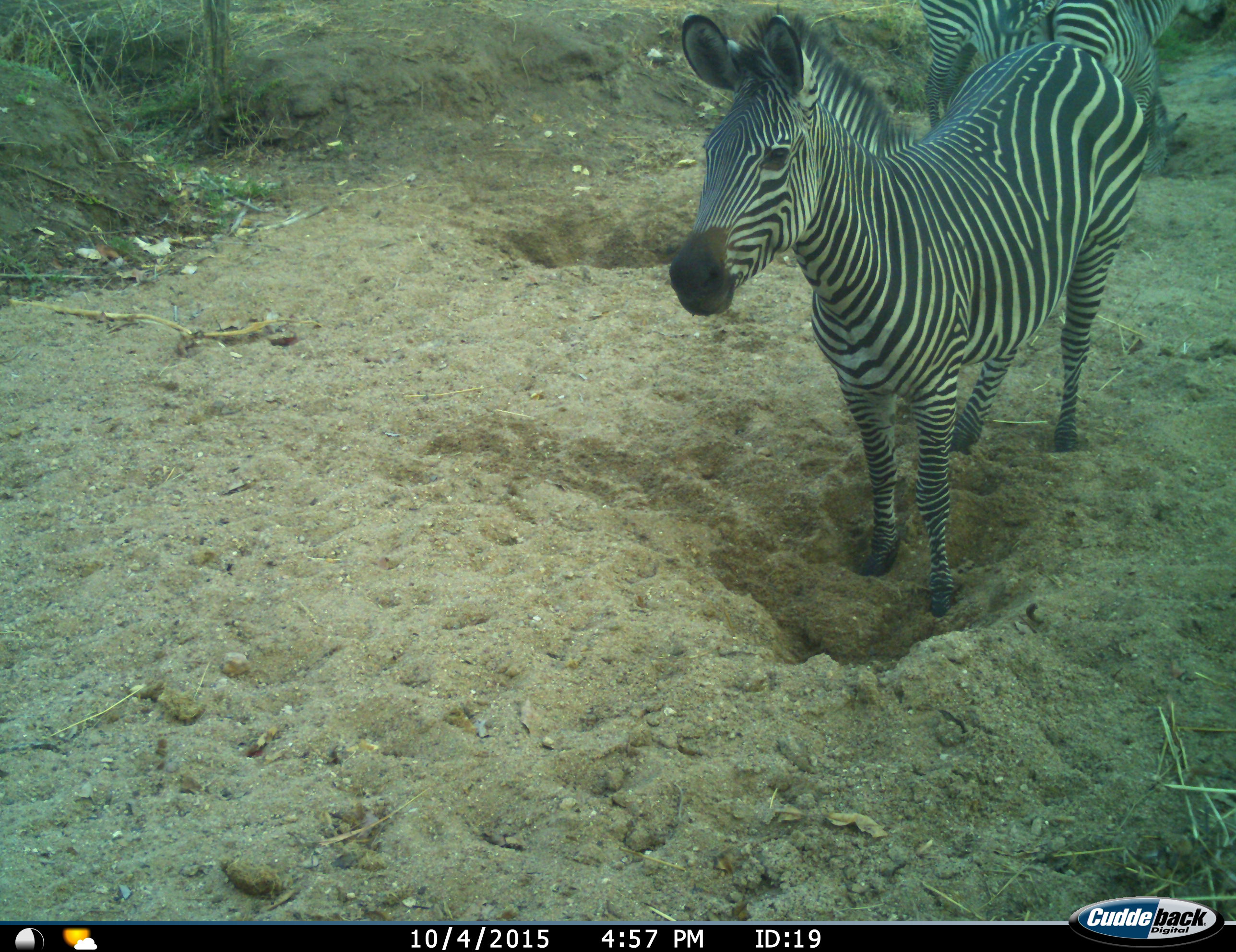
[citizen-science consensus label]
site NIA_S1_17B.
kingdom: Animalia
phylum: Chordata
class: Mammalia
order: Perissodactyla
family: Equidae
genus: Equus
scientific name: Equus quagga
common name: plains zebra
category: zebraplains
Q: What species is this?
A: Zebraplains (plains zebra) (Equus quagga).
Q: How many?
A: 3.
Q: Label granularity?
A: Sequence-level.